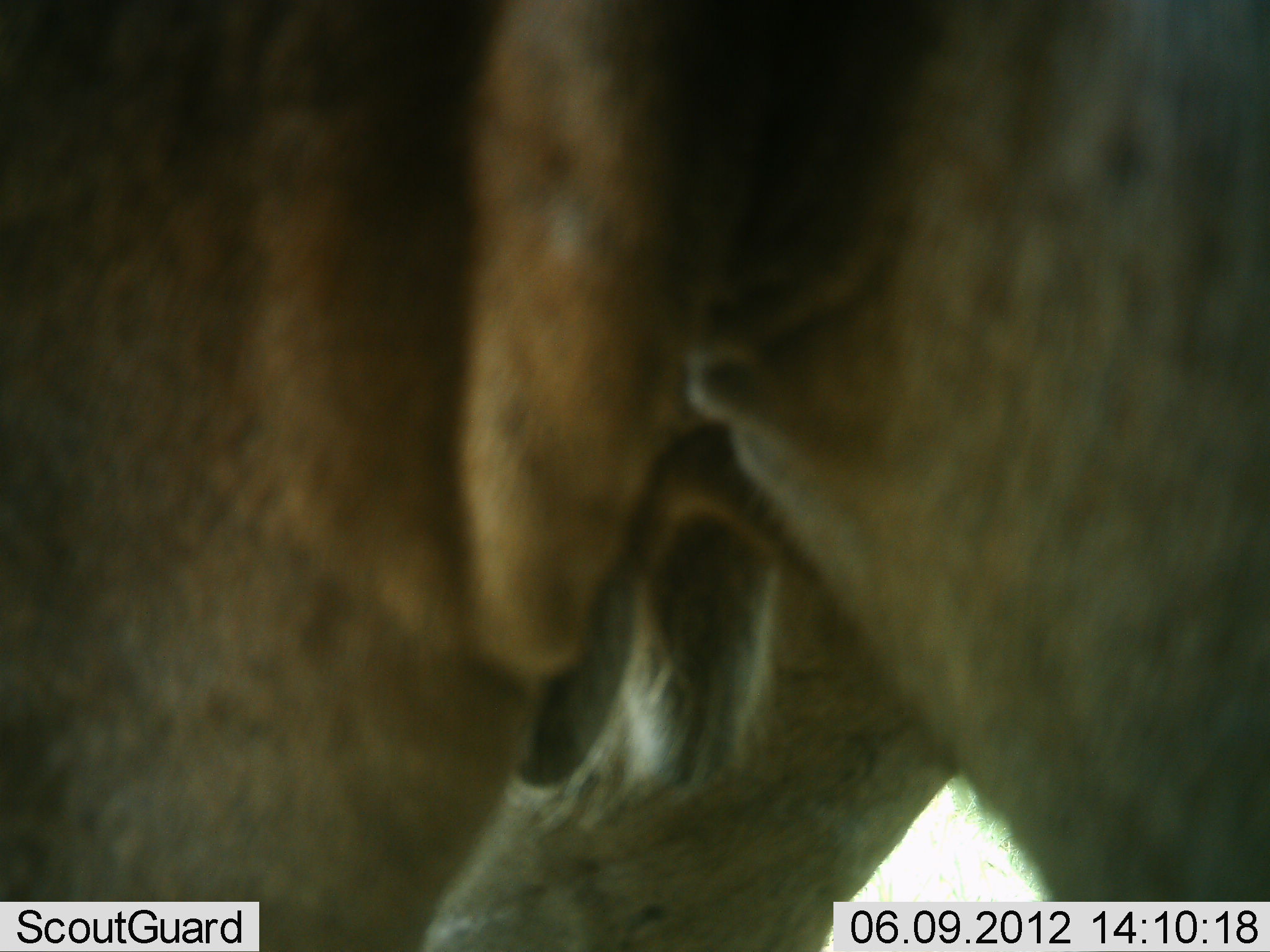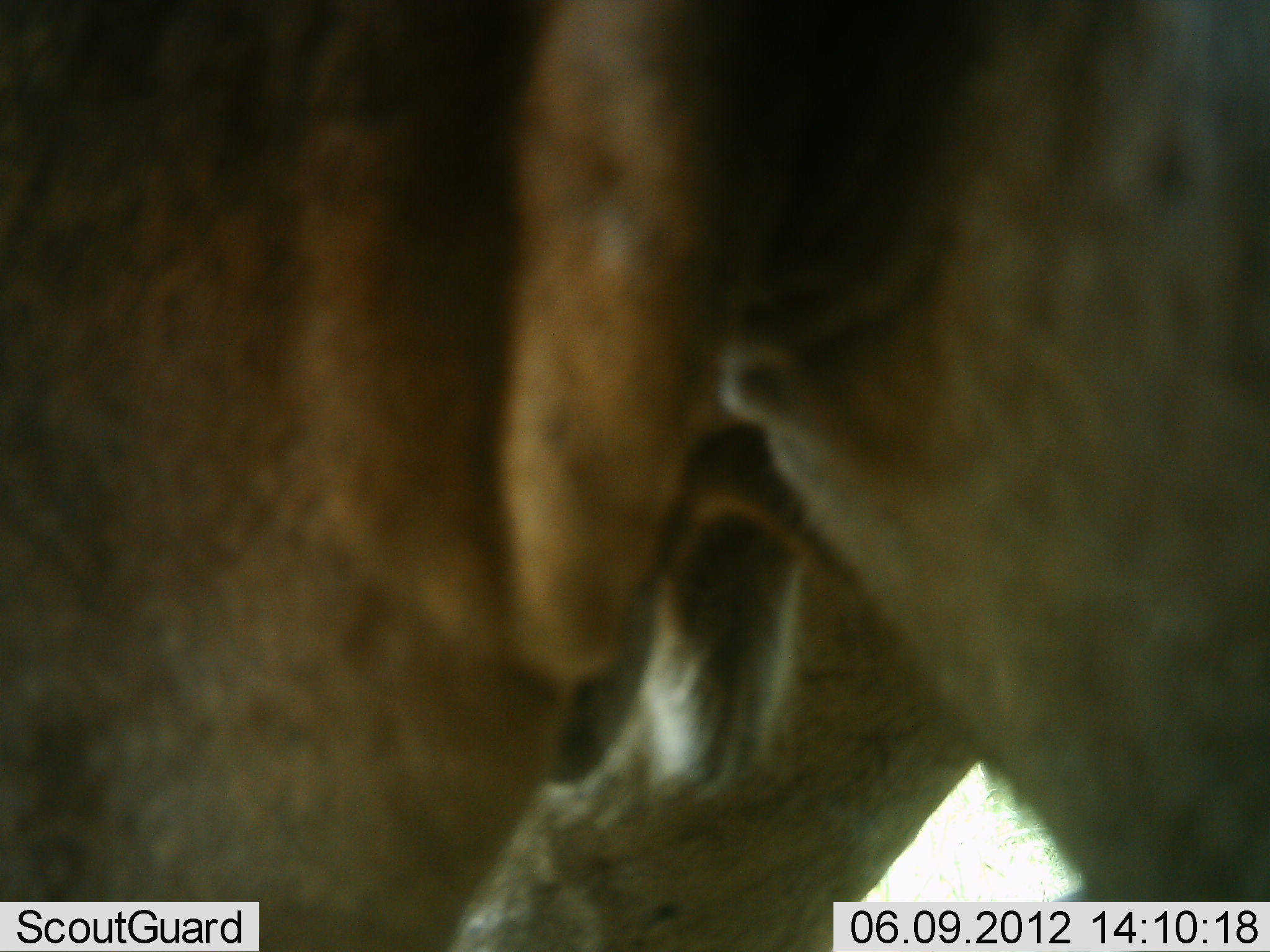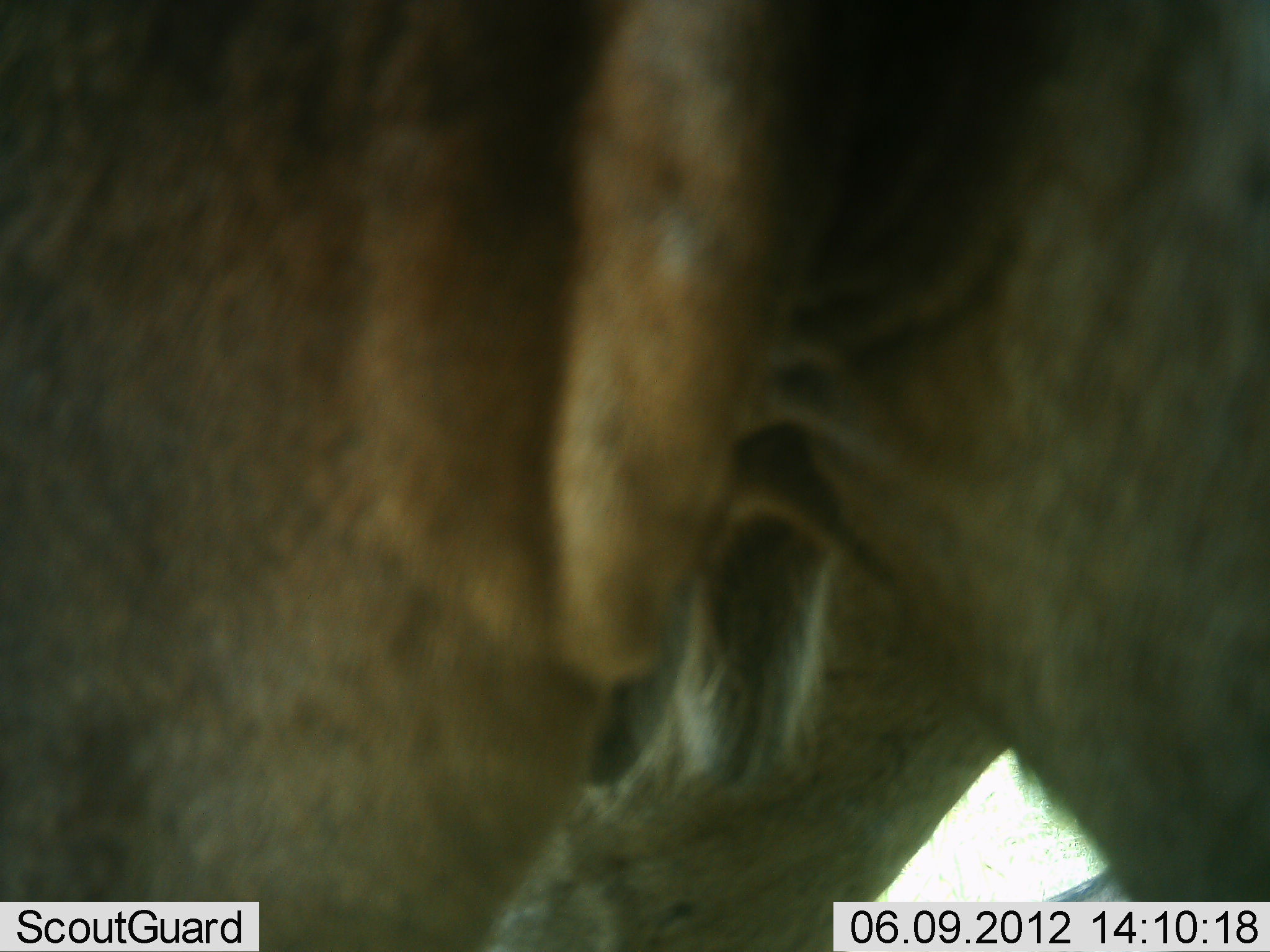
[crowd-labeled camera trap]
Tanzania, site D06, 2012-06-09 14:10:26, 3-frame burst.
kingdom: Animalia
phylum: Chordata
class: Mammalia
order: Artiodactyla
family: Bovidae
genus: Connochaetes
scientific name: Connochaetes taurinus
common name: blue wildebeest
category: wildebeest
Wildebeest (blue wildebeest) (Connochaetes taurinus), count 1. Behavior (volunteer vote fractions): standing 100%, resting 0%, moving 0%, interacting 0%. Young present (vote fraction): 0%. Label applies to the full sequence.